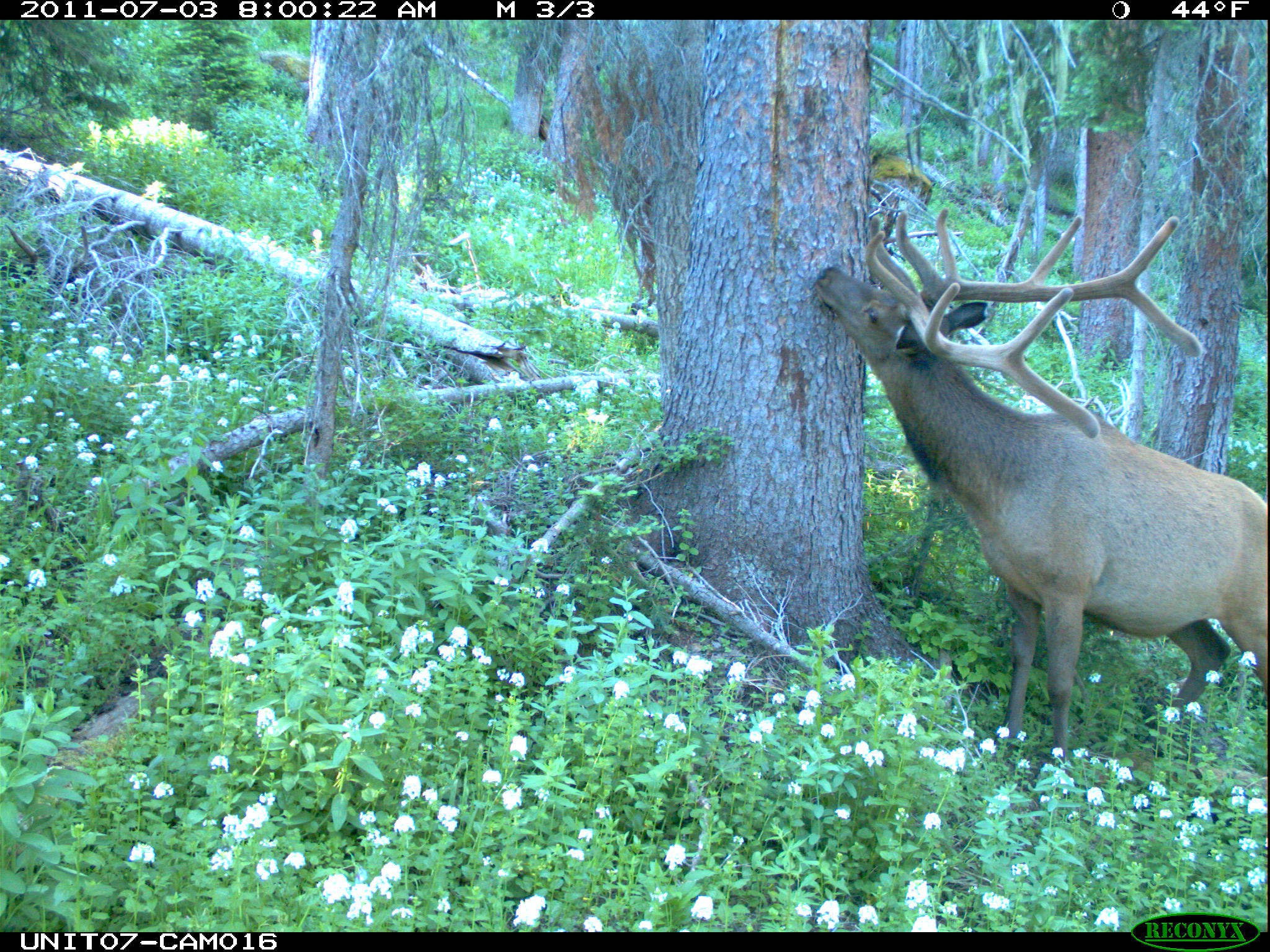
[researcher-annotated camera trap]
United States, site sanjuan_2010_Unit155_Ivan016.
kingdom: Animalia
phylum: Chordata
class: Mammalia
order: Artiodactyla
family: Cervidae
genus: Cervus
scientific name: Cervus elaphus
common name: red deer